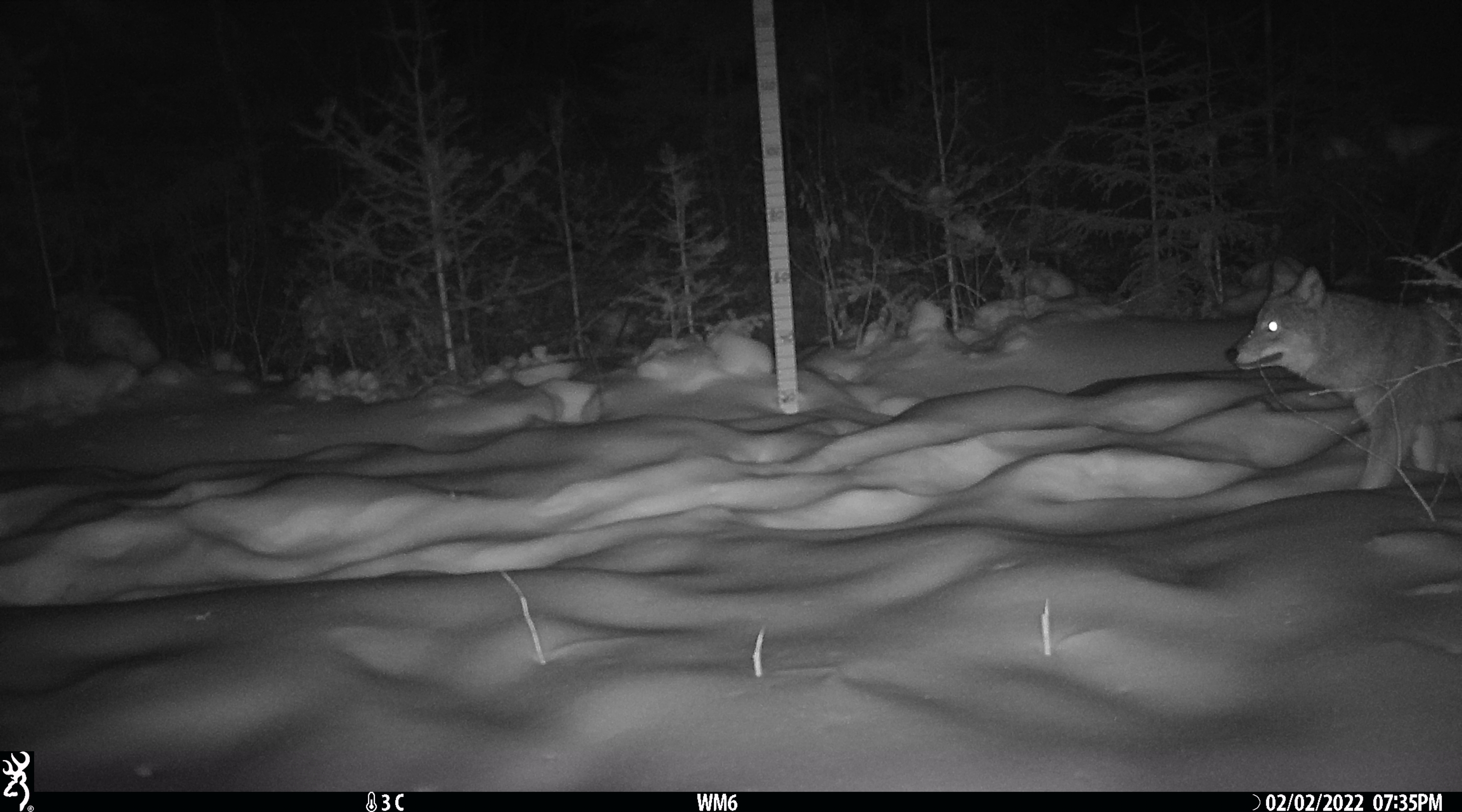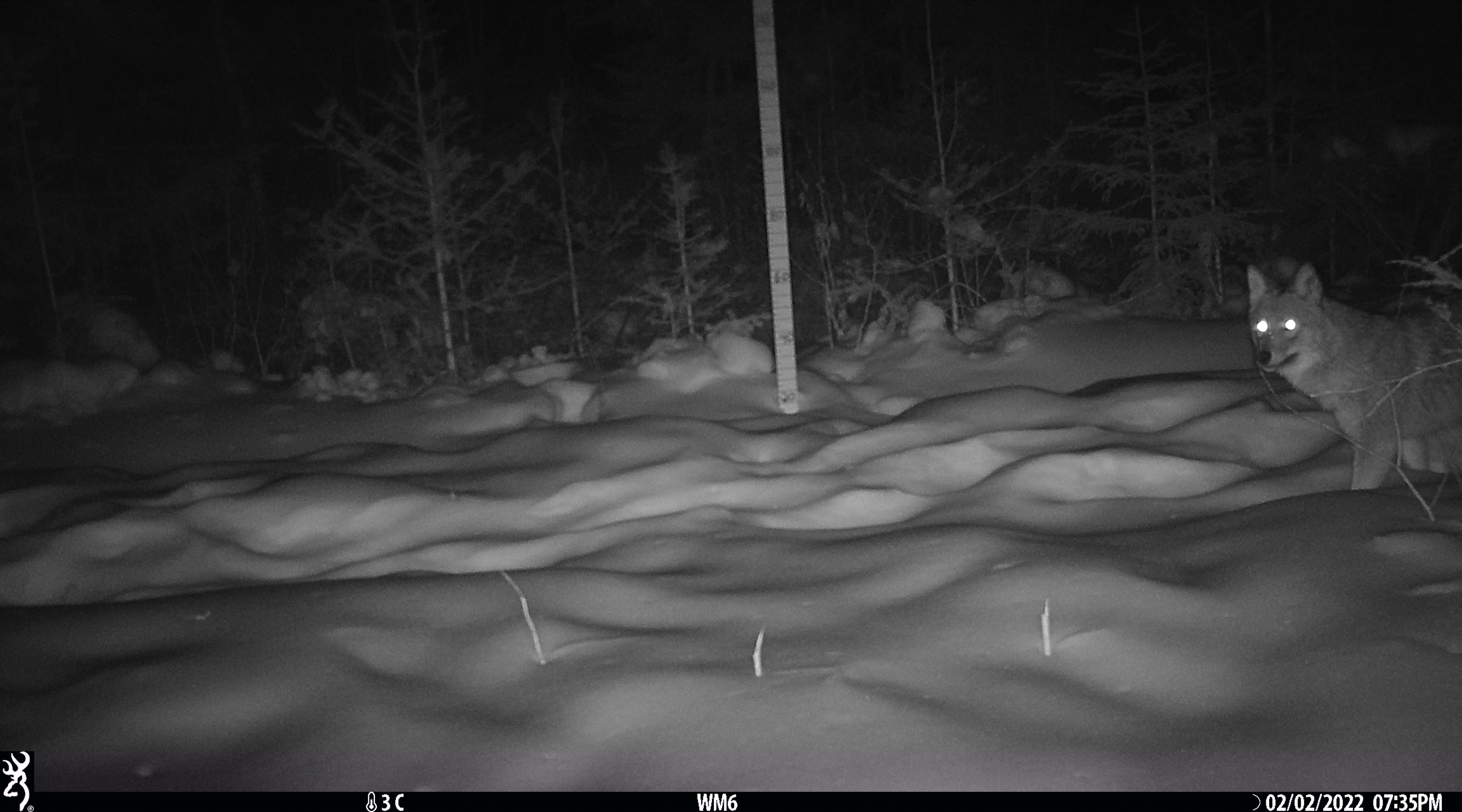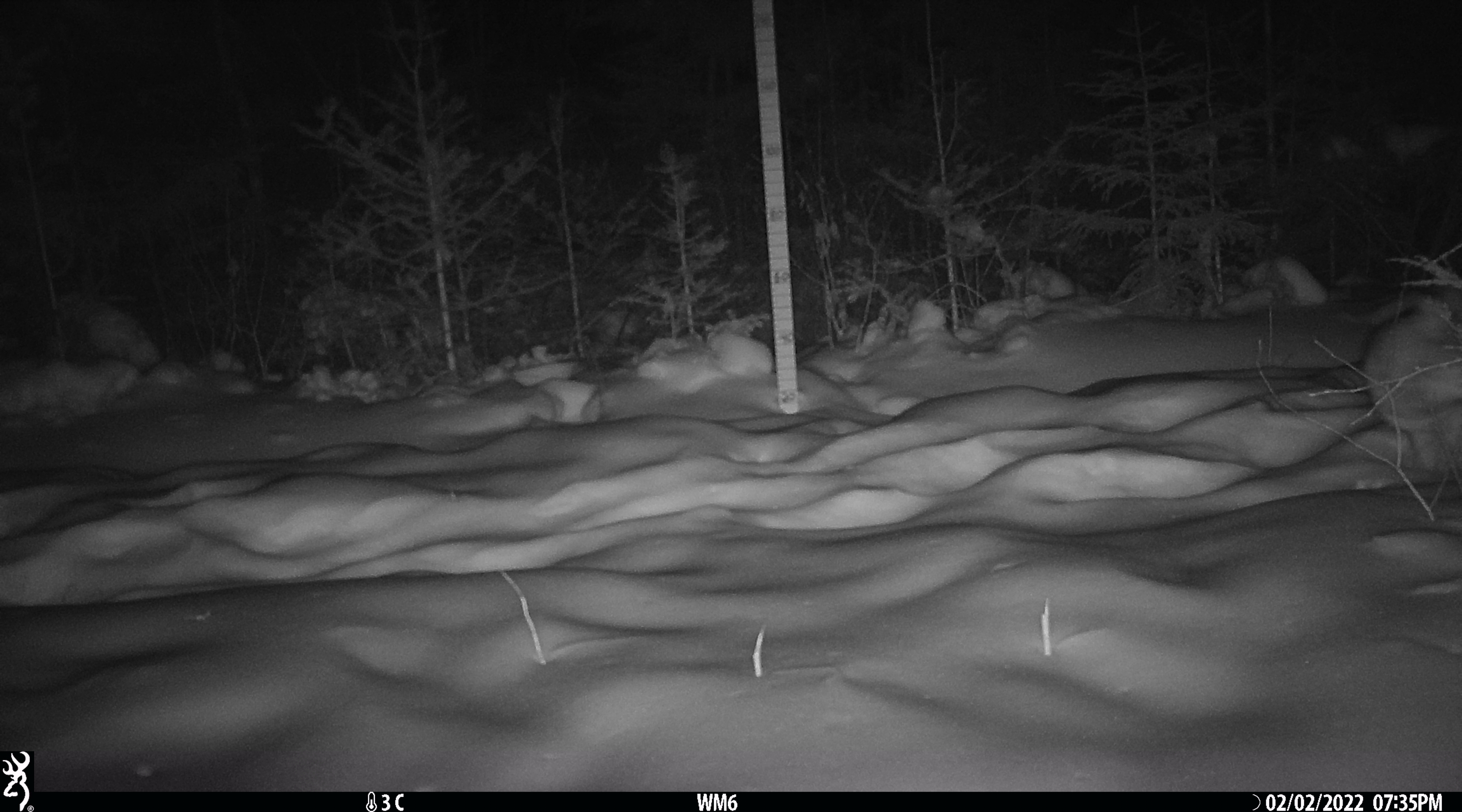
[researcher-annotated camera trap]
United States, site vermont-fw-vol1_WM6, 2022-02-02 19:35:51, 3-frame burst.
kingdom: Animalia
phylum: Chordata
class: Mammalia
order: Carnivora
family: Canidae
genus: Canis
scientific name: Canis latrans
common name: coyote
Coyote (Canis latrans).